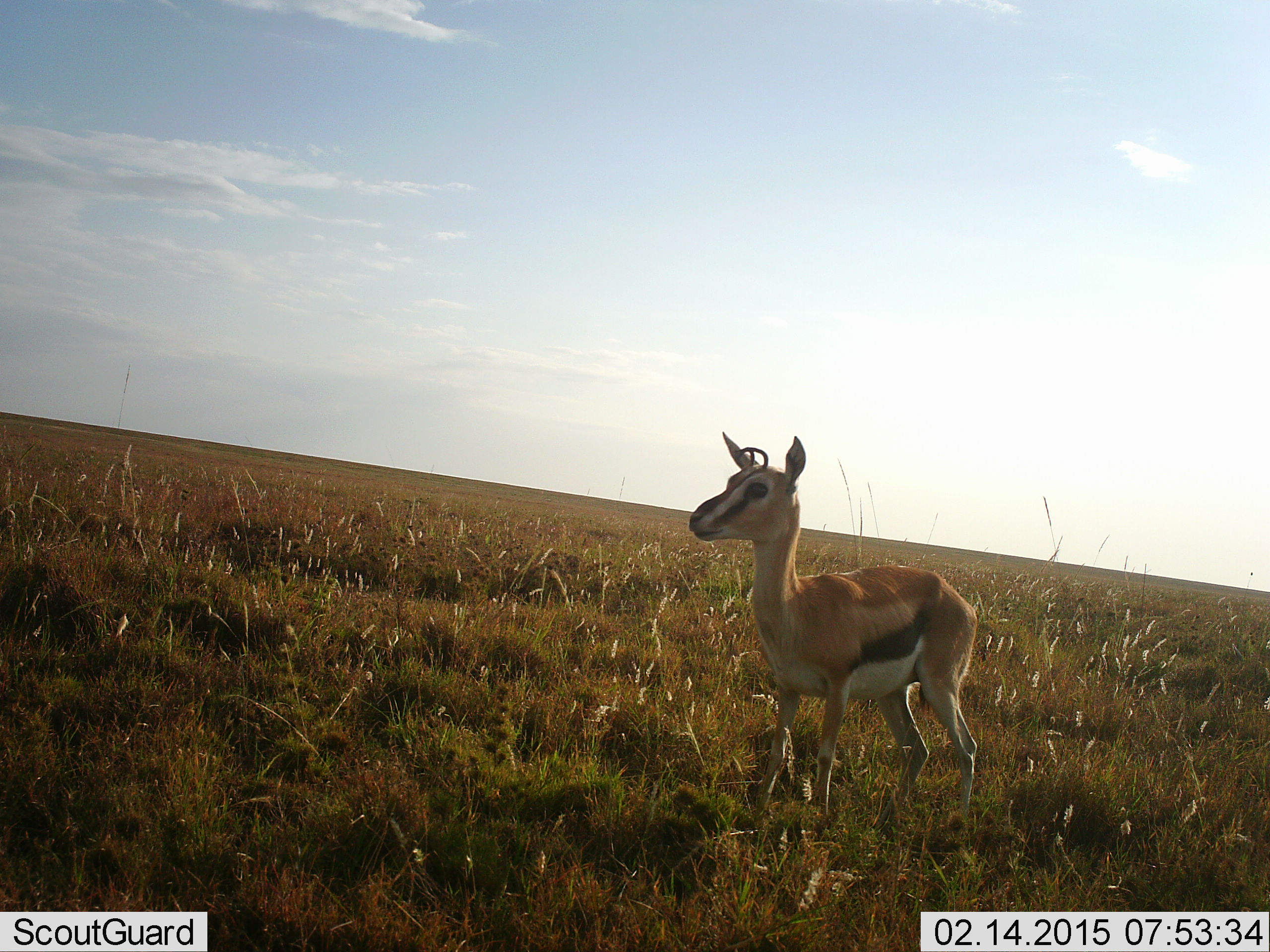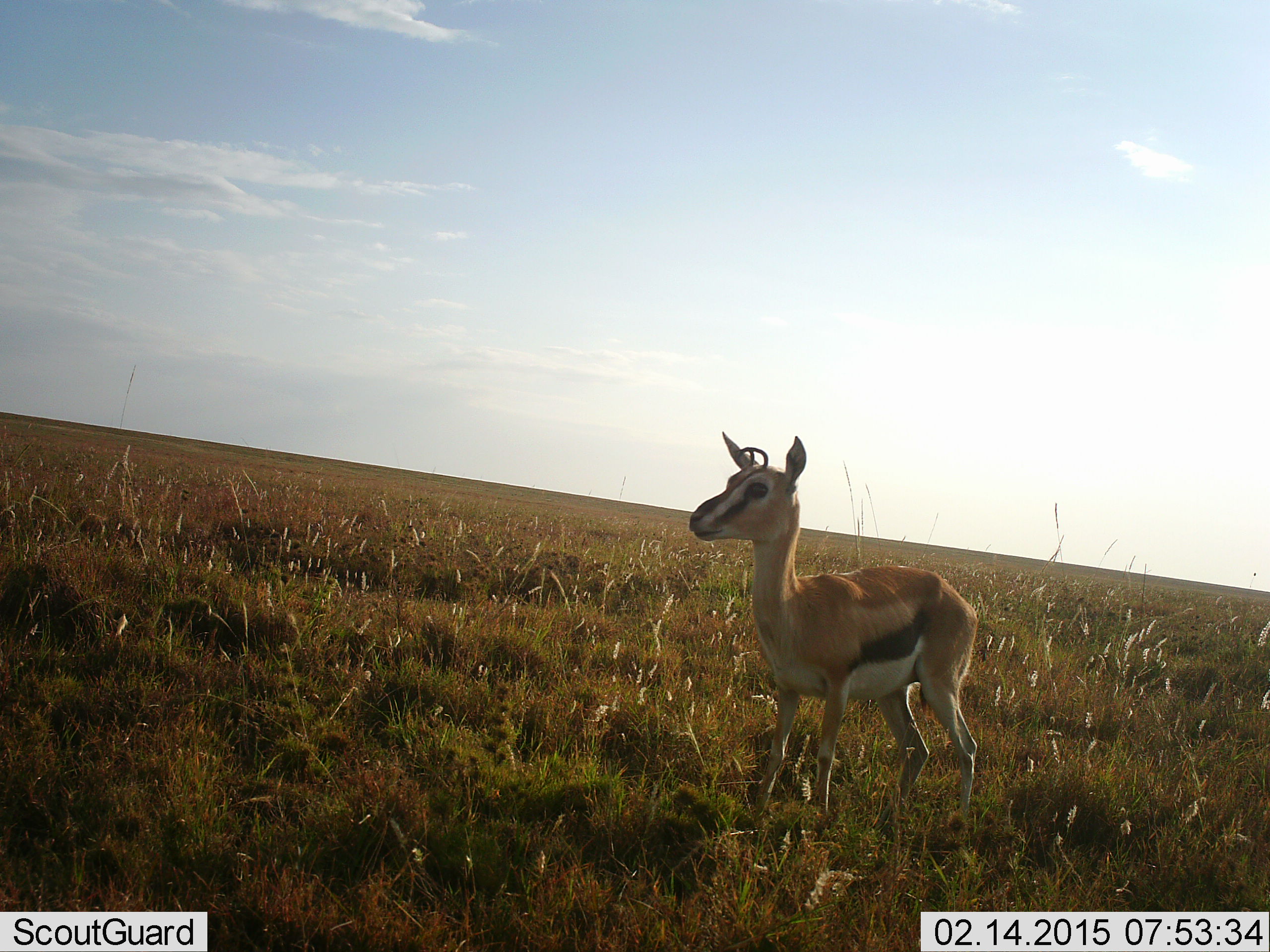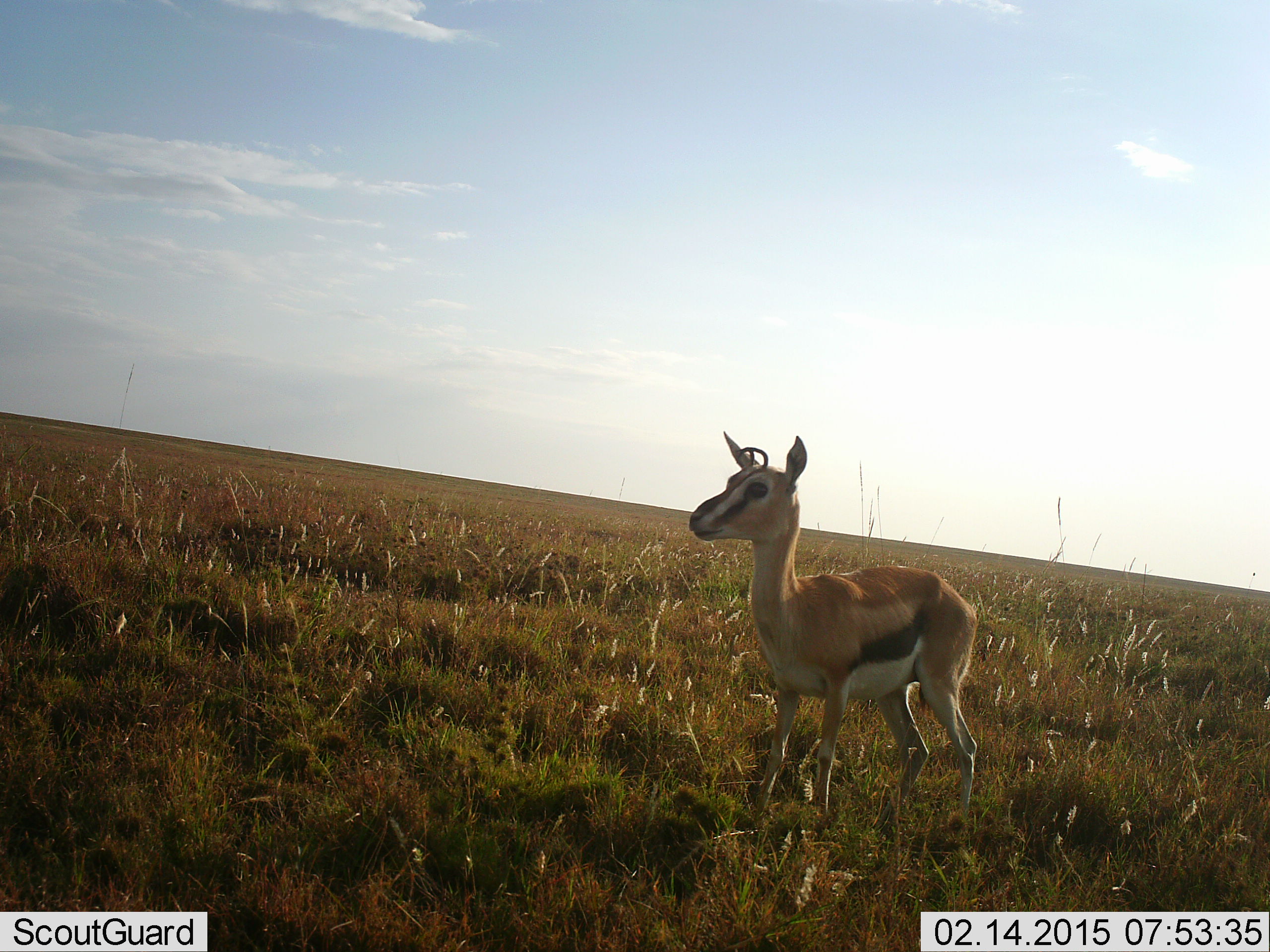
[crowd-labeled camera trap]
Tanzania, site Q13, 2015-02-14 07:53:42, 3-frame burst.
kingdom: Animalia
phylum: Chordata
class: Mammalia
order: Artiodactyla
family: Bovidae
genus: Eudorcas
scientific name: Eudorcas thomsonii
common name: thomson's gazelle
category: gazellethomsons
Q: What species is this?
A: Gazellethomsons (thomson's gazelle) (Eudorcas thomsonii).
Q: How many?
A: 1.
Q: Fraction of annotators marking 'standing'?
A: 100%.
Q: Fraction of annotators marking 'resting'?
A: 0%.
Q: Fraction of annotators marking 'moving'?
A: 0%.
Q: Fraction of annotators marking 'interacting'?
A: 0%.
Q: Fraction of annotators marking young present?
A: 10%.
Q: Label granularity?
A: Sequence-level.